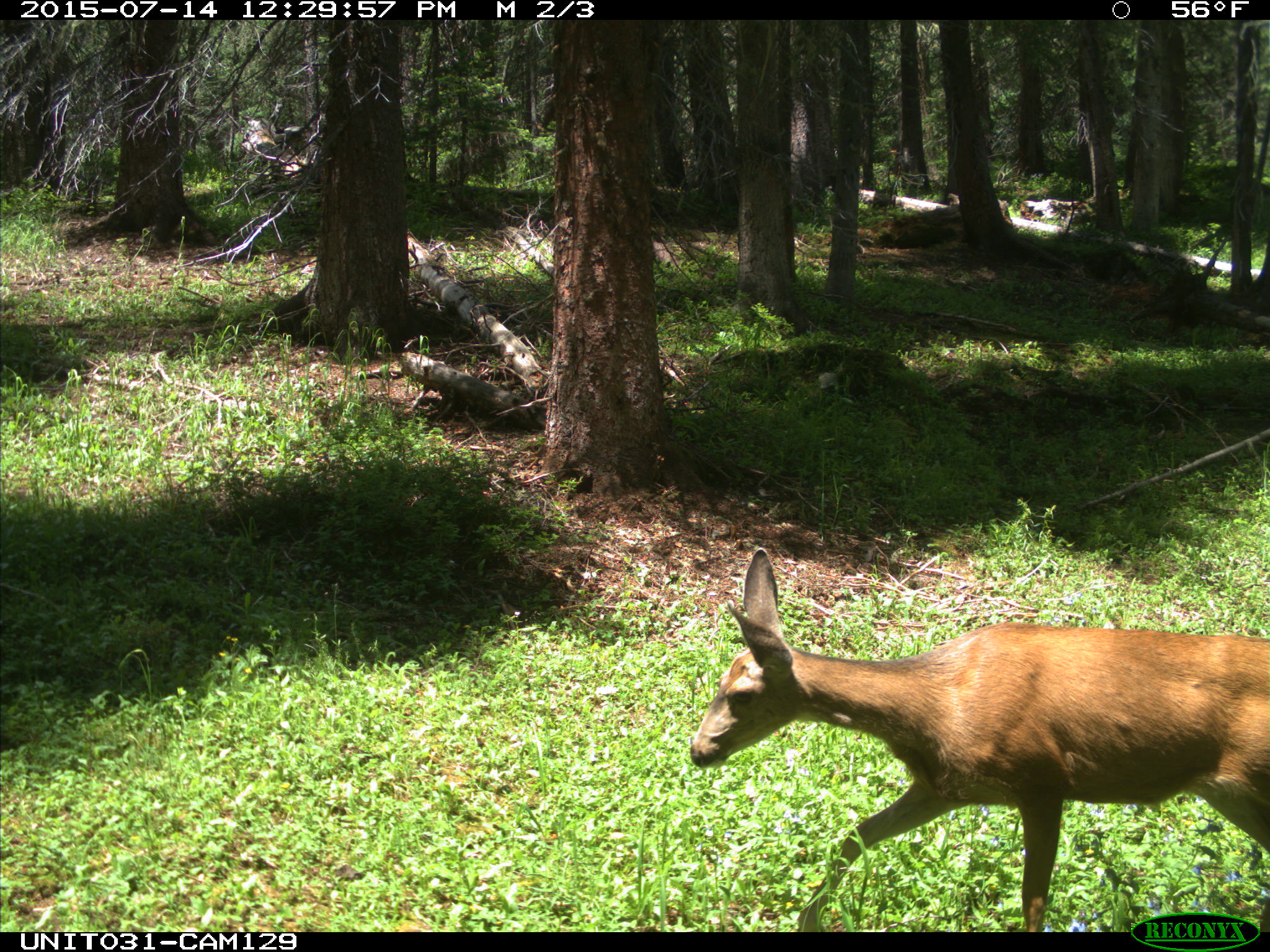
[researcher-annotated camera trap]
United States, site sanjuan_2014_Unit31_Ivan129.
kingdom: Animalia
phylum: Chordata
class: Mammalia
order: Artiodactyla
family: Cervidae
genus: Odocoileus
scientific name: Odocoileus hemionus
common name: mule deer